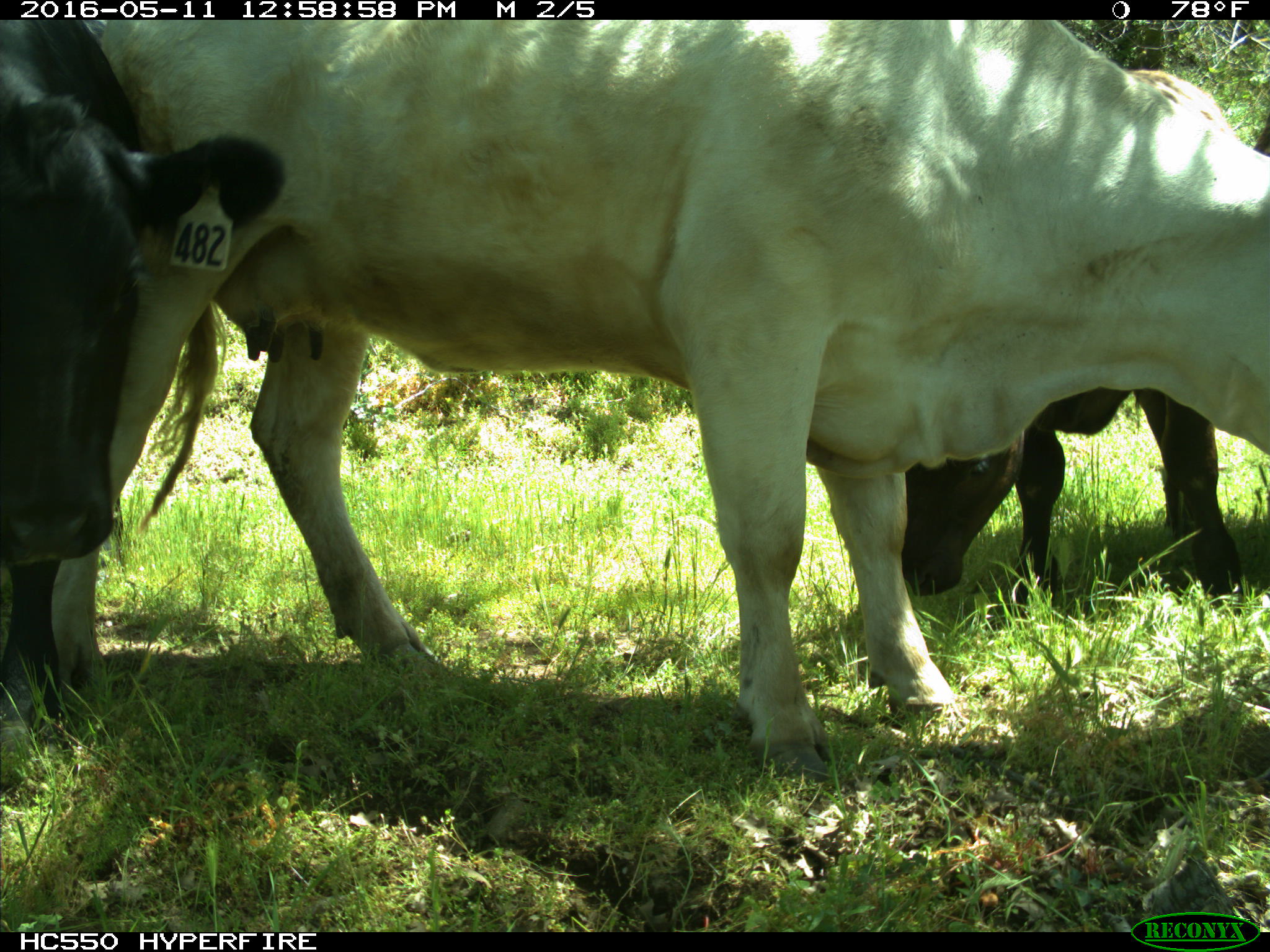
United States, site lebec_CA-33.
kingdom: Animalia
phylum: Chordata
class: Mammalia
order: Artiodactyla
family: Bovidae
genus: Bos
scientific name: Bos taurus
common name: domestic cow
Bos taurus (domestic cow).